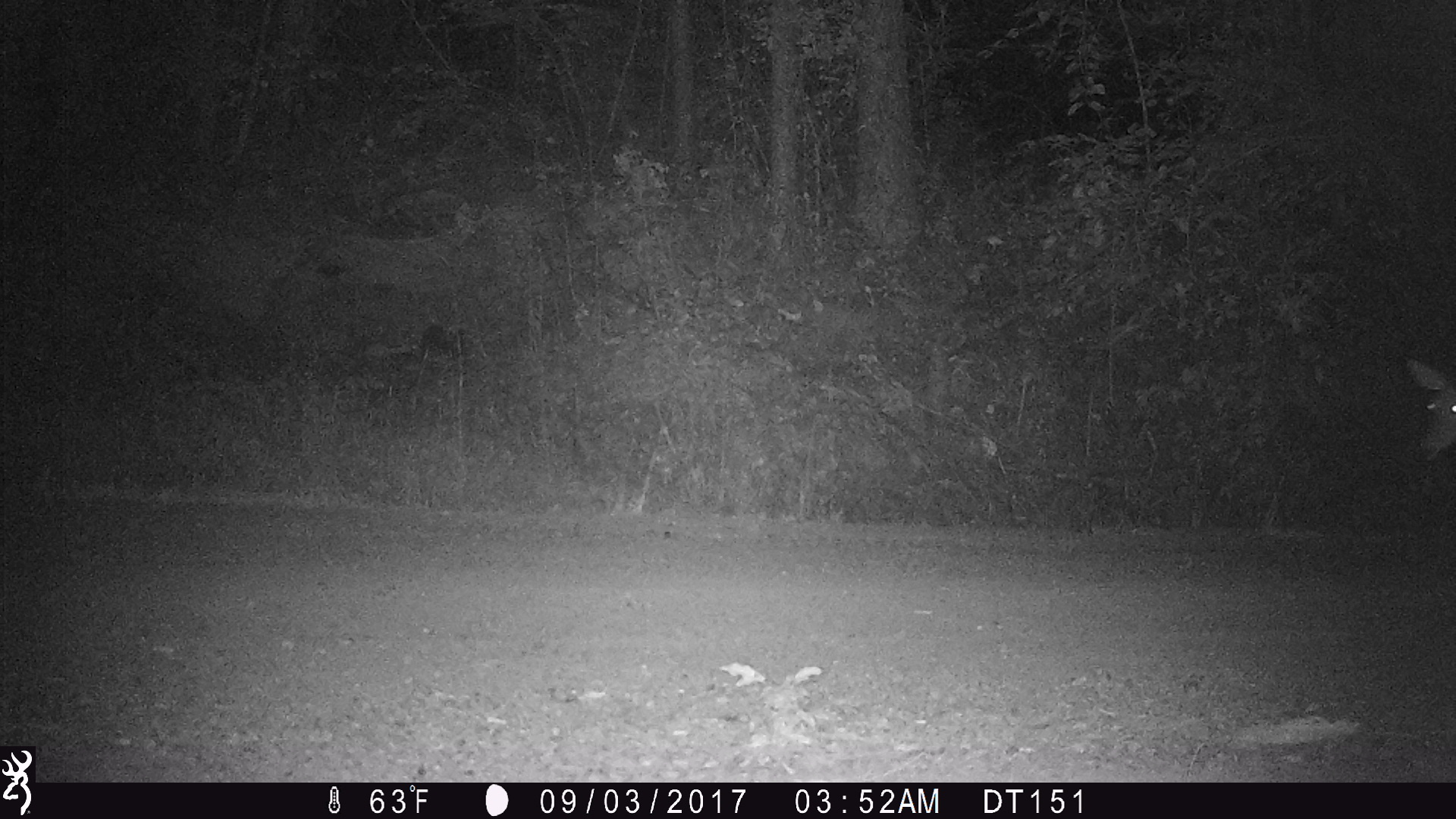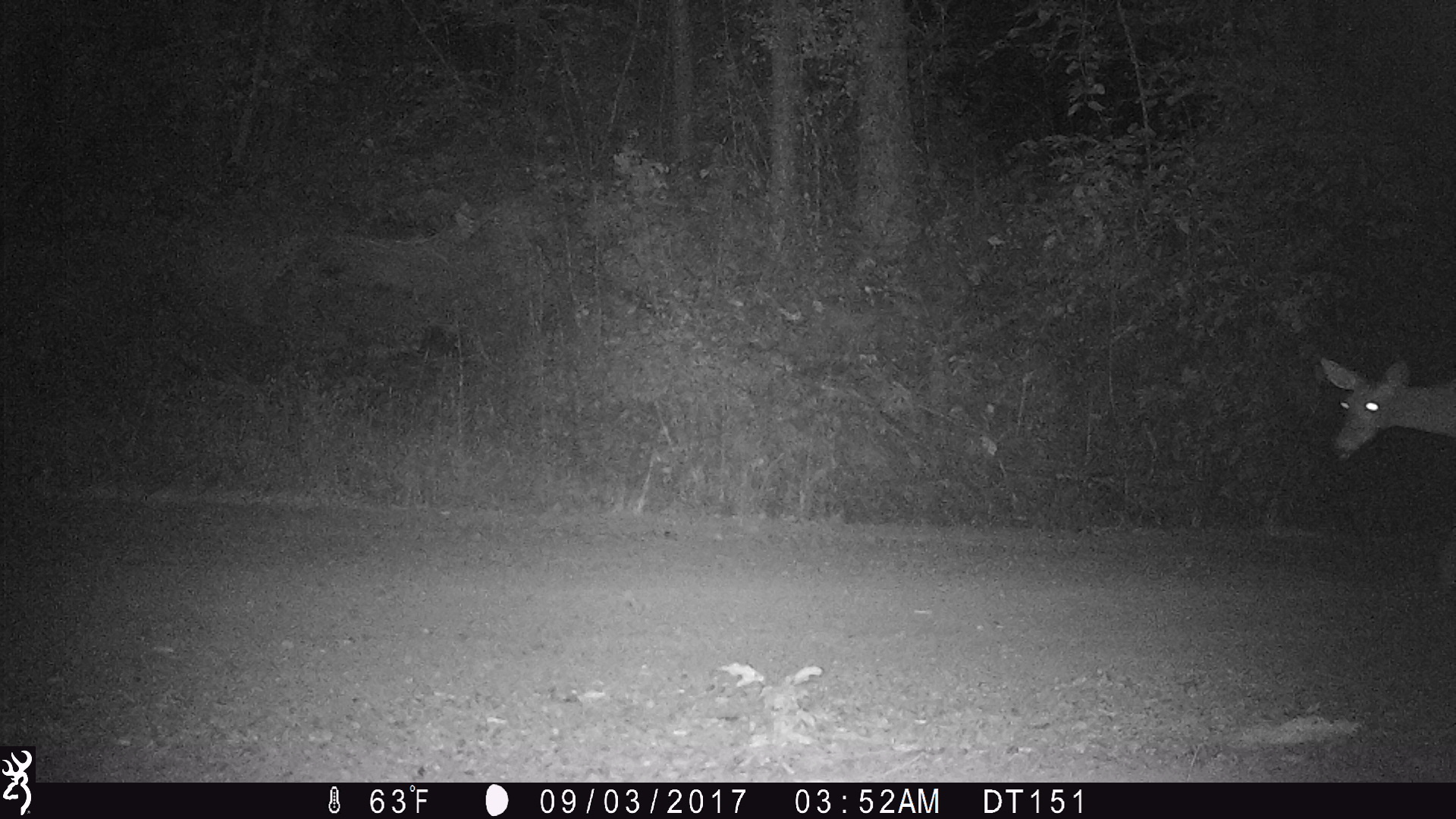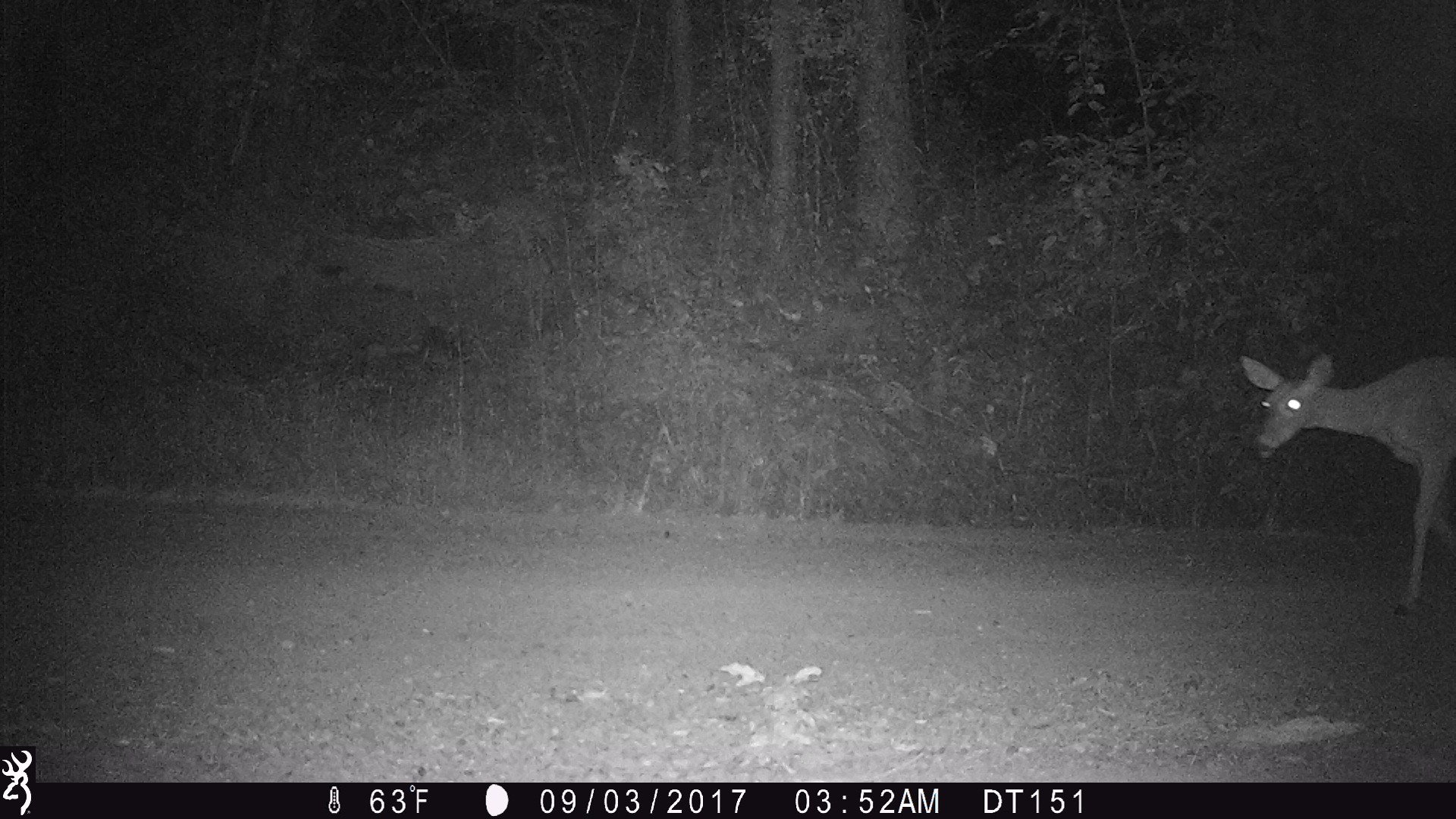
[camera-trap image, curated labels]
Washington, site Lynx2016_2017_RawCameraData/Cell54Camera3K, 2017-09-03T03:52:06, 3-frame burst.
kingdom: Animalia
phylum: Chordata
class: Mammalia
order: Artiodactyla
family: Cervidae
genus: Odocoileus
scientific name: Odocoileus virginianus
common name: white-tailed deer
Odocoileus virginianus (white-tailed deer). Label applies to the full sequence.